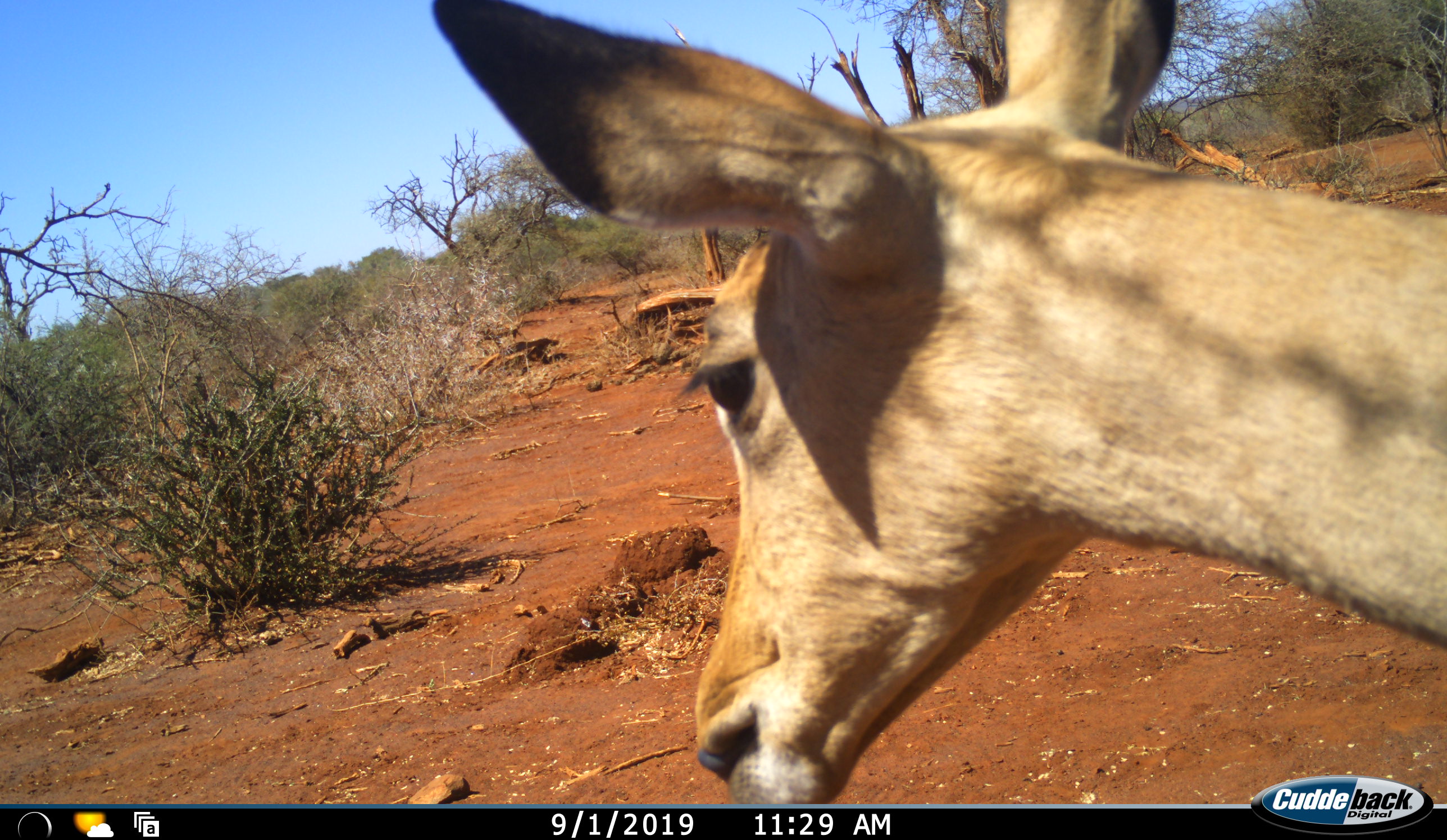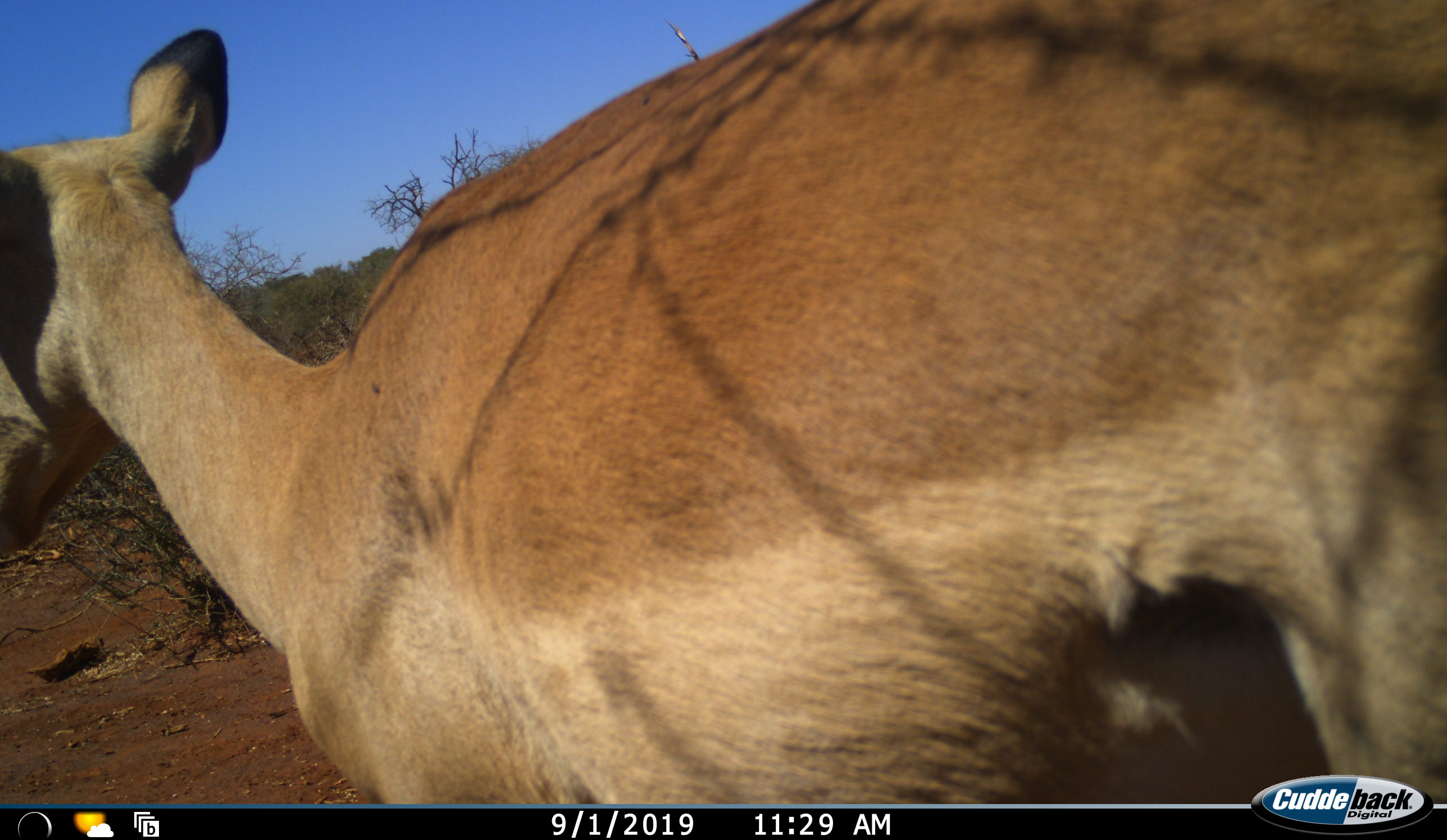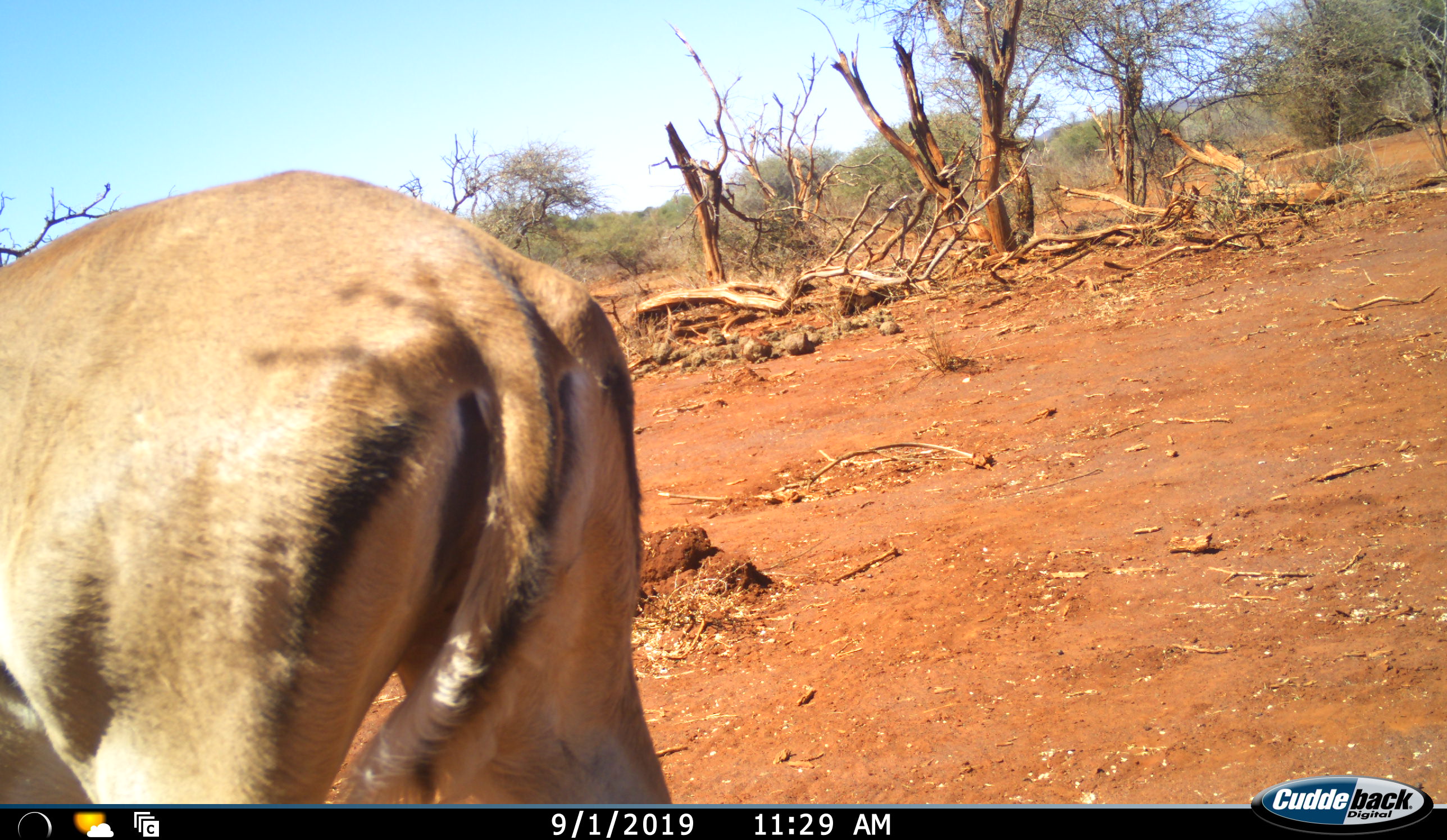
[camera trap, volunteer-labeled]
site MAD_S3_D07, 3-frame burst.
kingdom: Animalia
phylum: Chordata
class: Mammalia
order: Artiodactyla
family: Bovidae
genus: Aepyceros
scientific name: Aepyceros melampus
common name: impala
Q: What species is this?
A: Impala (Aepyceros melampus).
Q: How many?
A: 1.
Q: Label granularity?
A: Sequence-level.